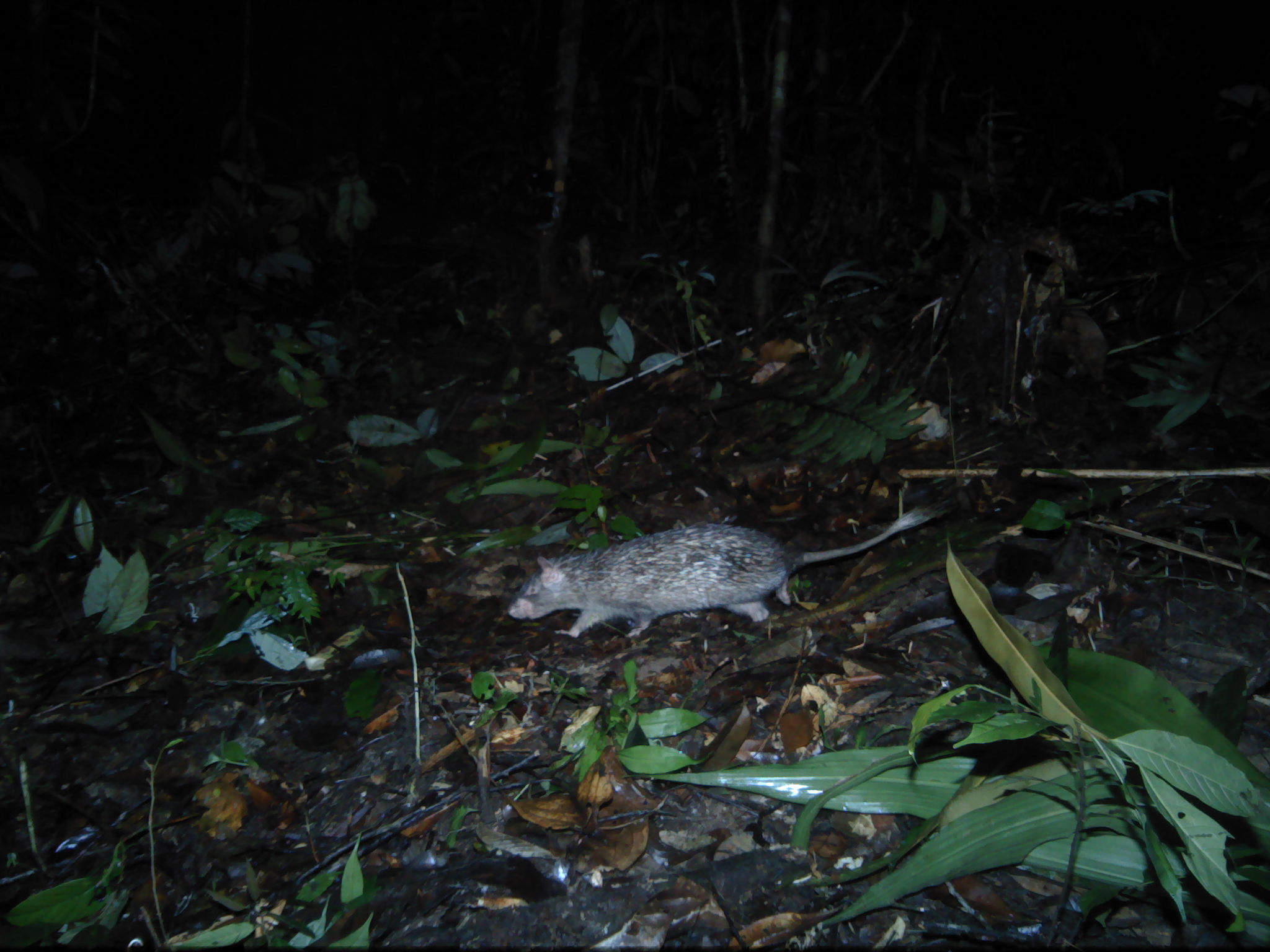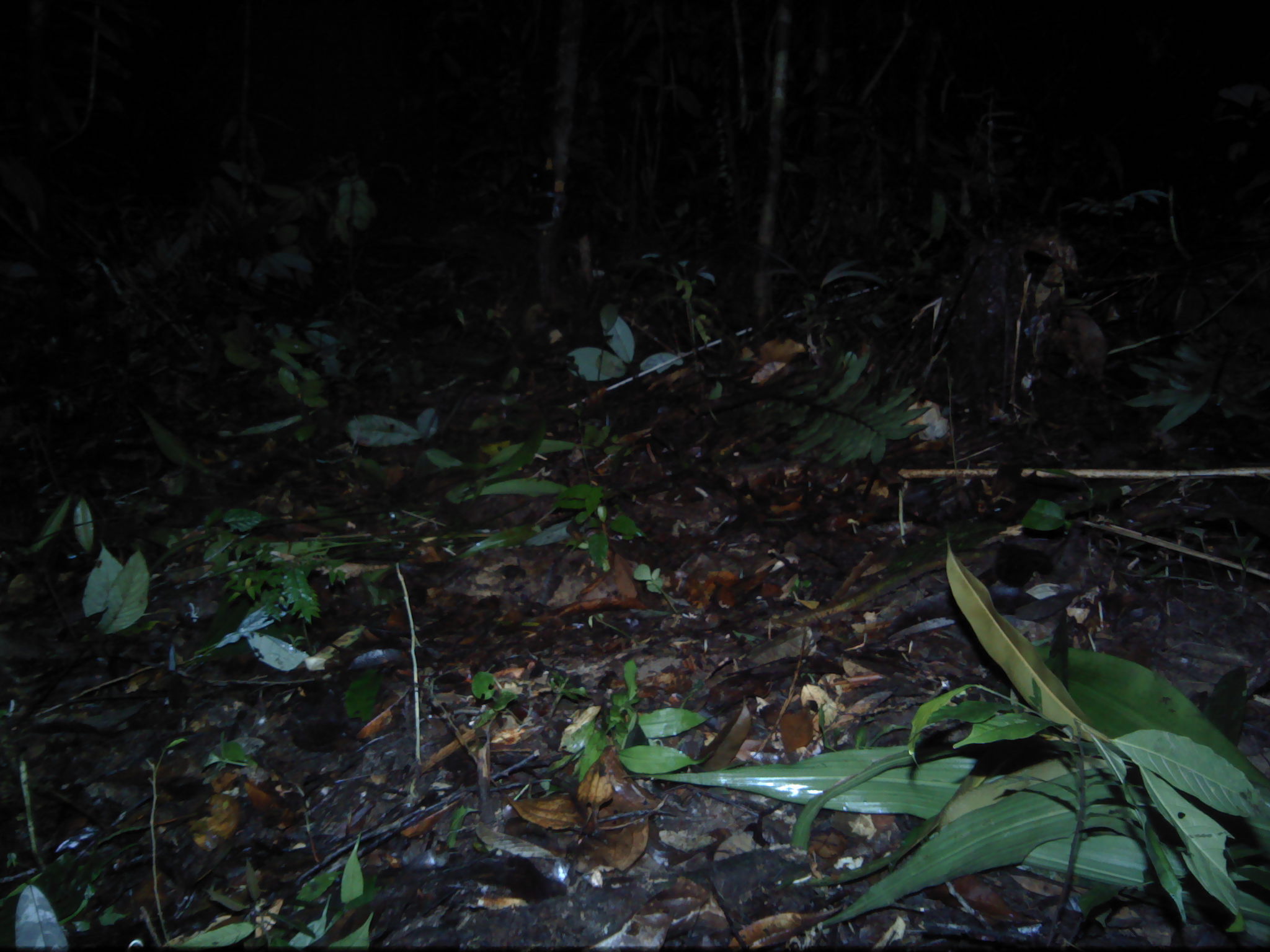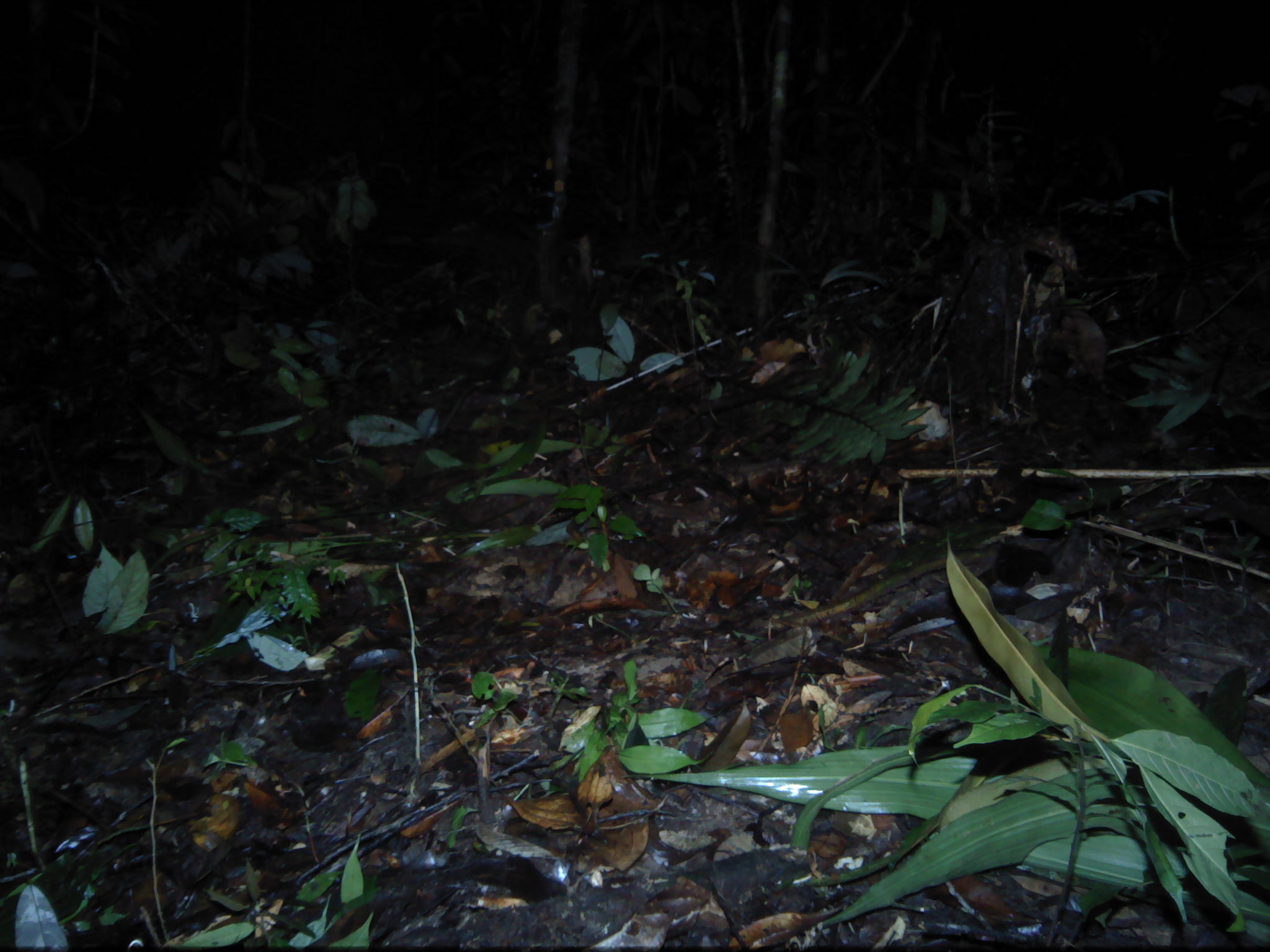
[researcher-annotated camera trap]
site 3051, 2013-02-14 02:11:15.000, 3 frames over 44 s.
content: unidentified animal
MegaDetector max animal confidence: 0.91